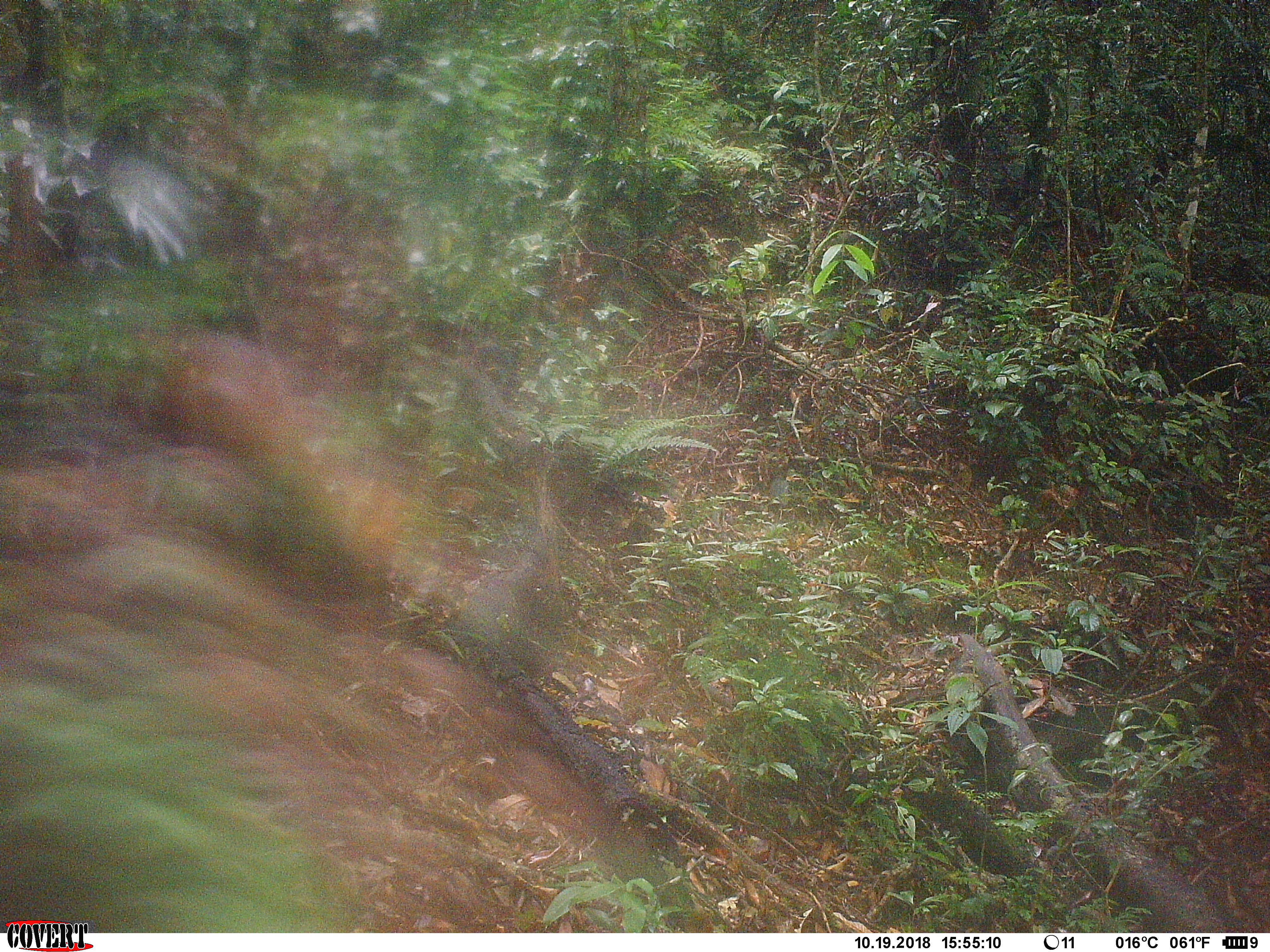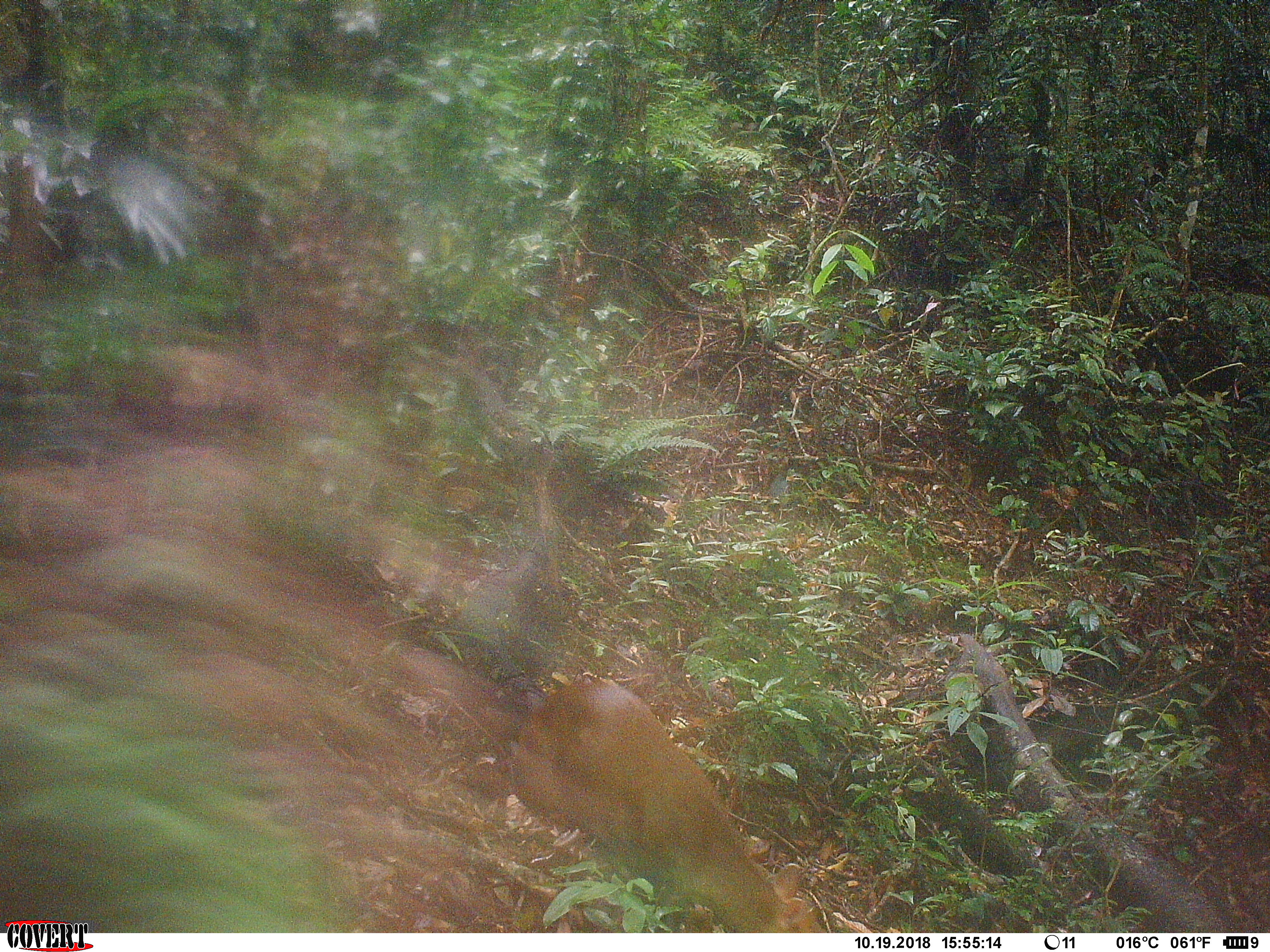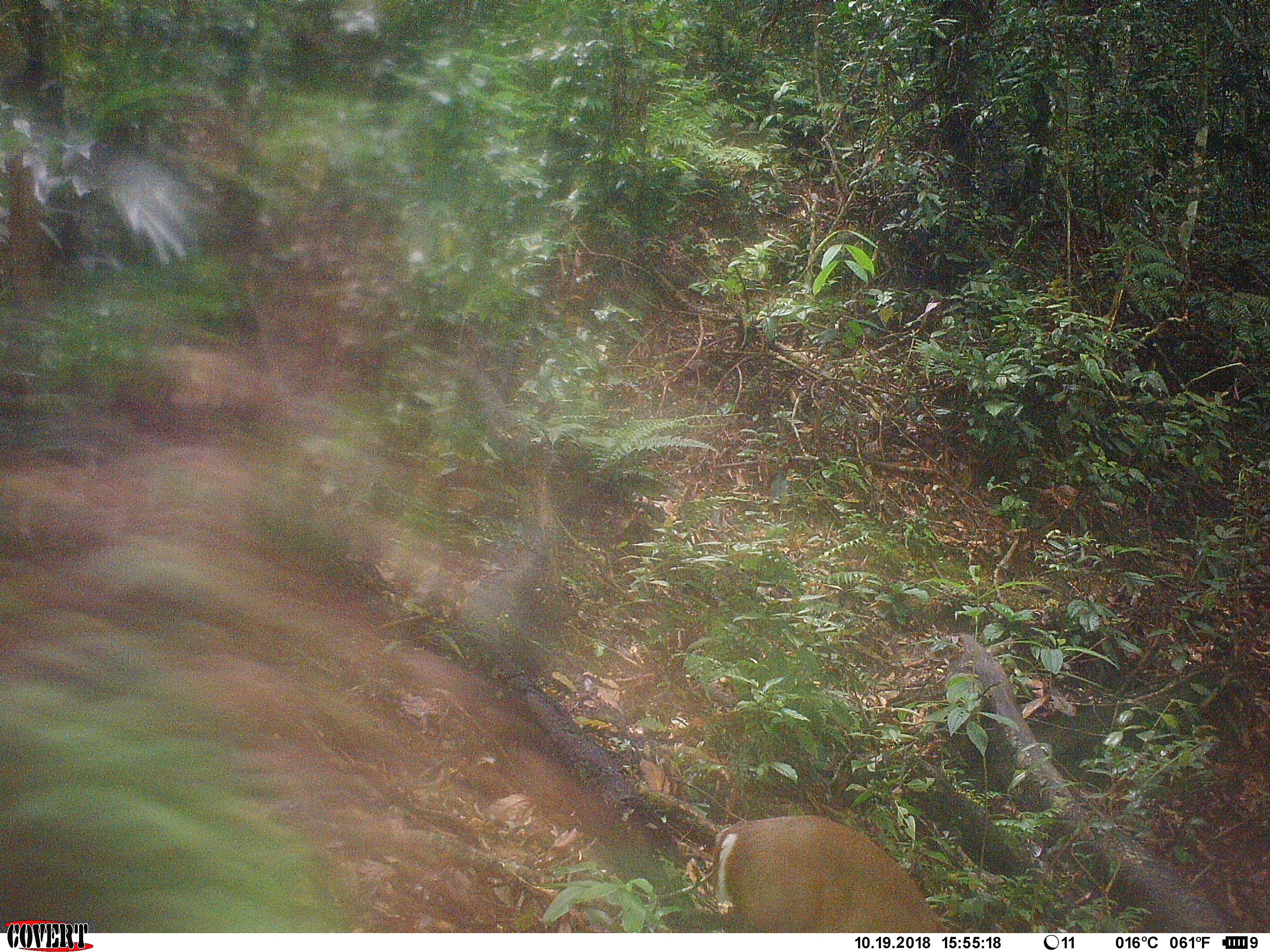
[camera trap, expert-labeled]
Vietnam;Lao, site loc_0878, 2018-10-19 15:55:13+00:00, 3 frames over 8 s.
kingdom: Animalia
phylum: Chordata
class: Mammalia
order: Artiodactyla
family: Cervidae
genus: Muntiacus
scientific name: Muntiacus rooseveltorum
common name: roosevelt's muntjac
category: roosevelts muntjac group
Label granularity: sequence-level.